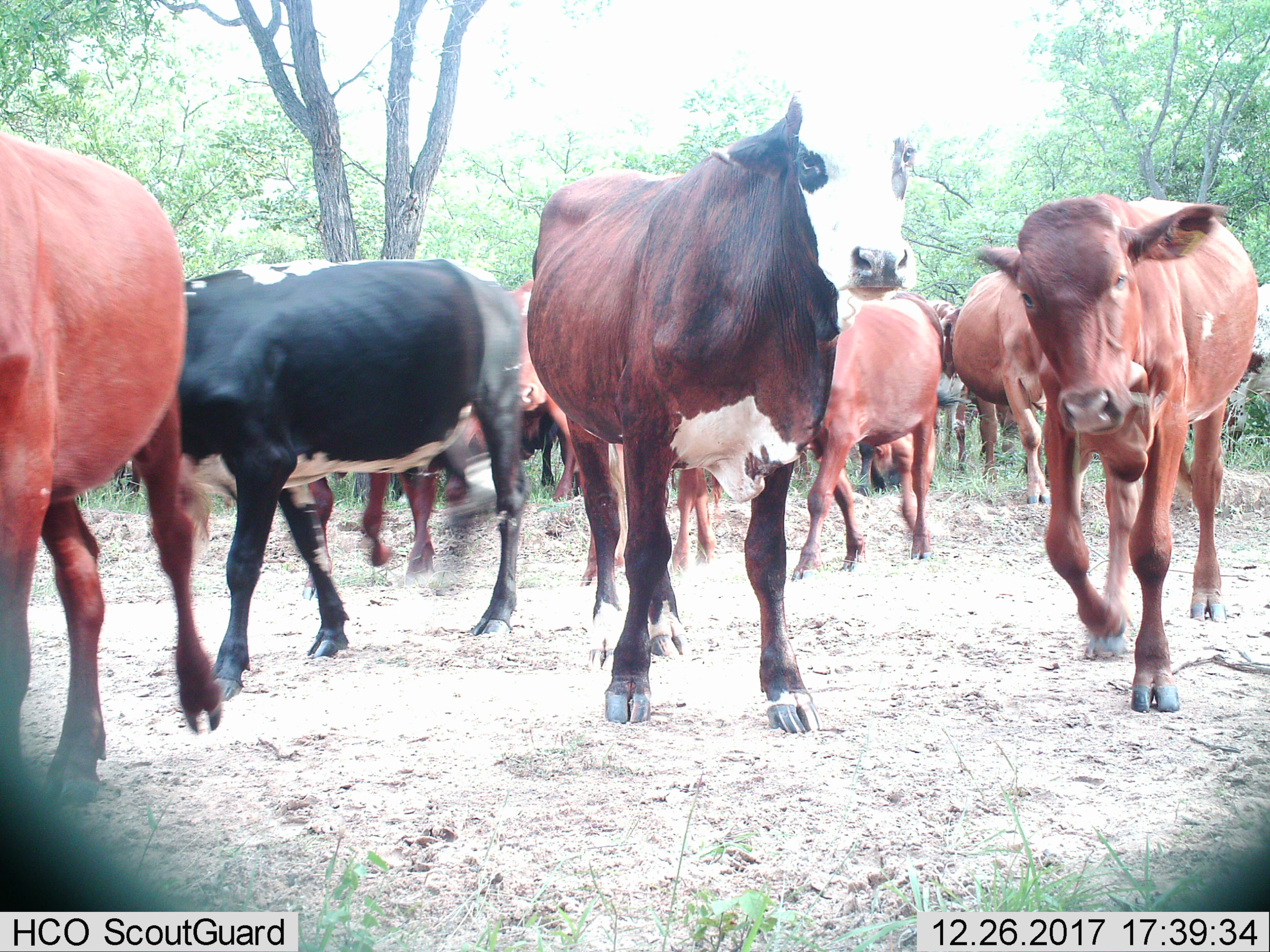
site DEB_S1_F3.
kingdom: Animalia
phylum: Chordata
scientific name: Vertebrata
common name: domestic animal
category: domesticanimal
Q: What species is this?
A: Domesticanimal (domestic animal) (Vertebrata).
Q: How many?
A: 11-50.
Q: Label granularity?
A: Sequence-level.